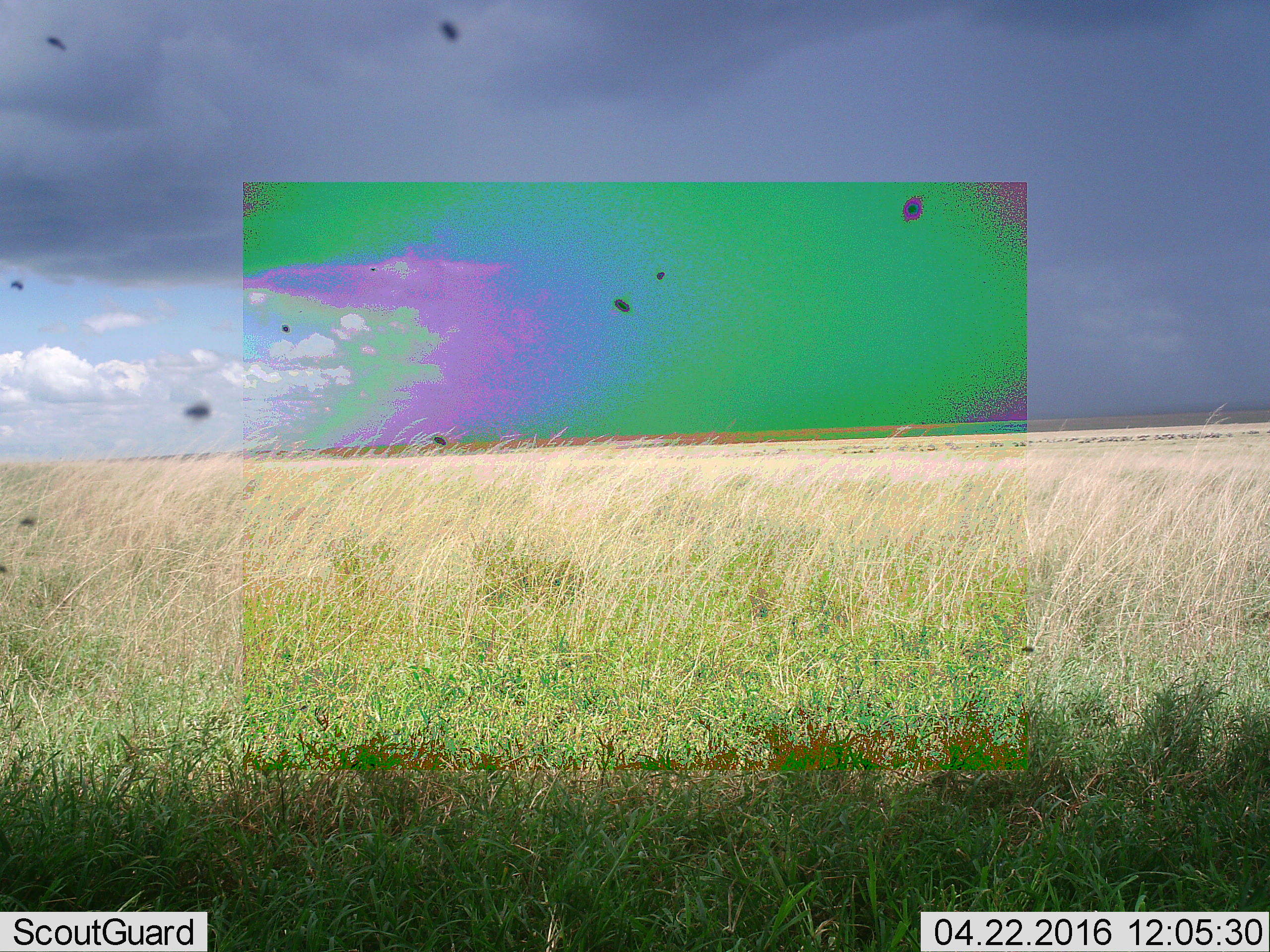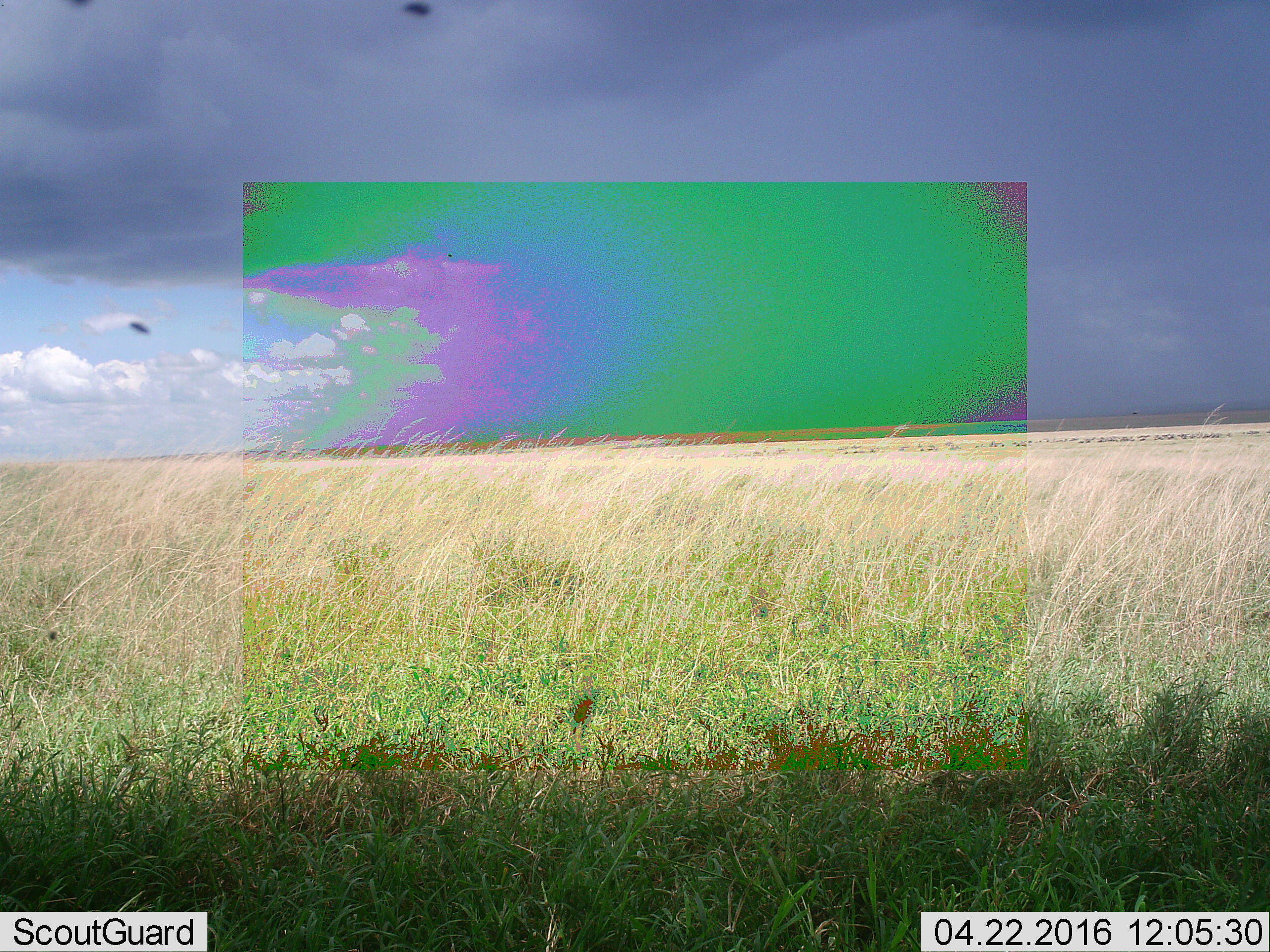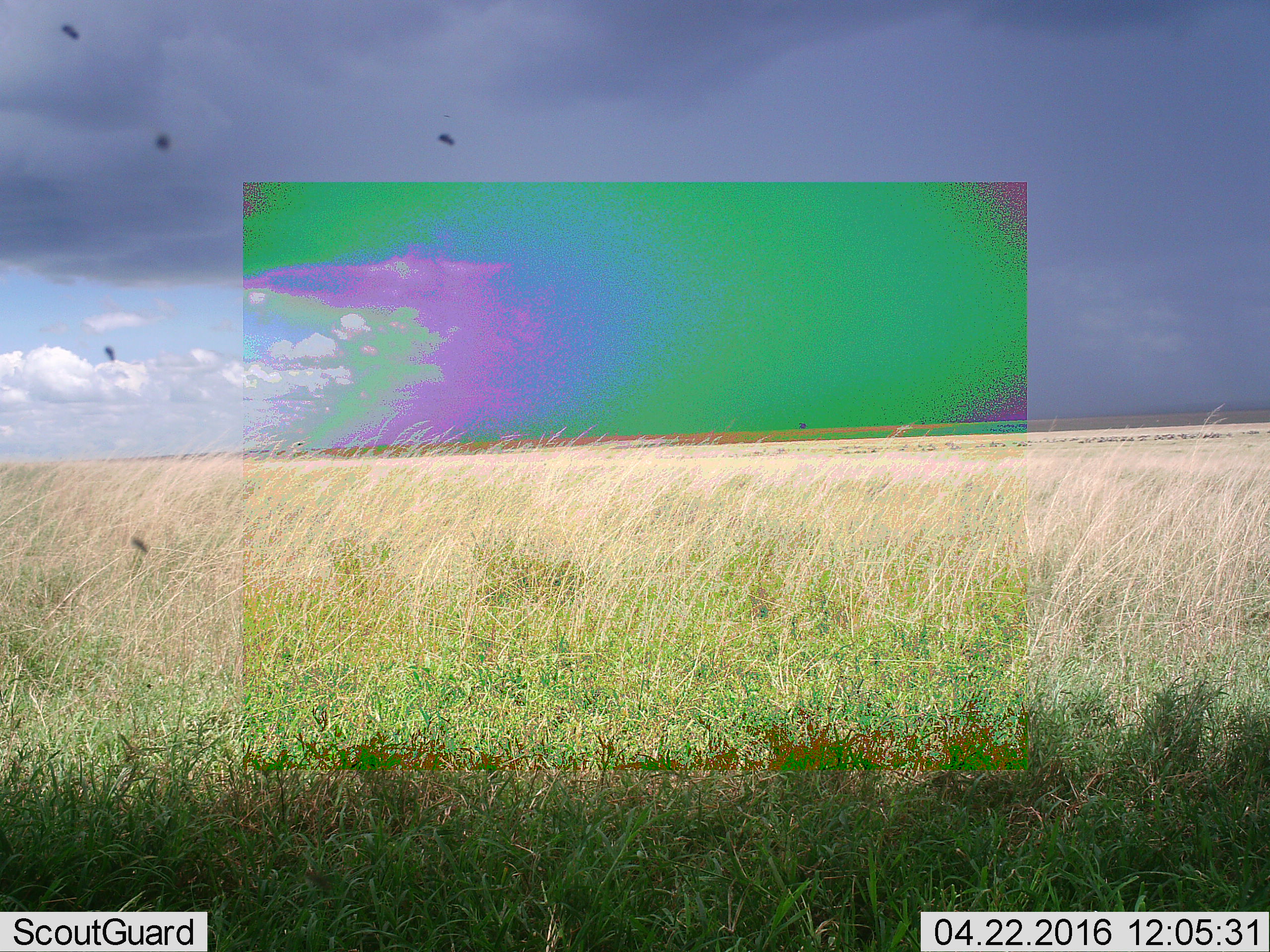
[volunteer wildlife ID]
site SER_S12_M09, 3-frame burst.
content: unidentified animal